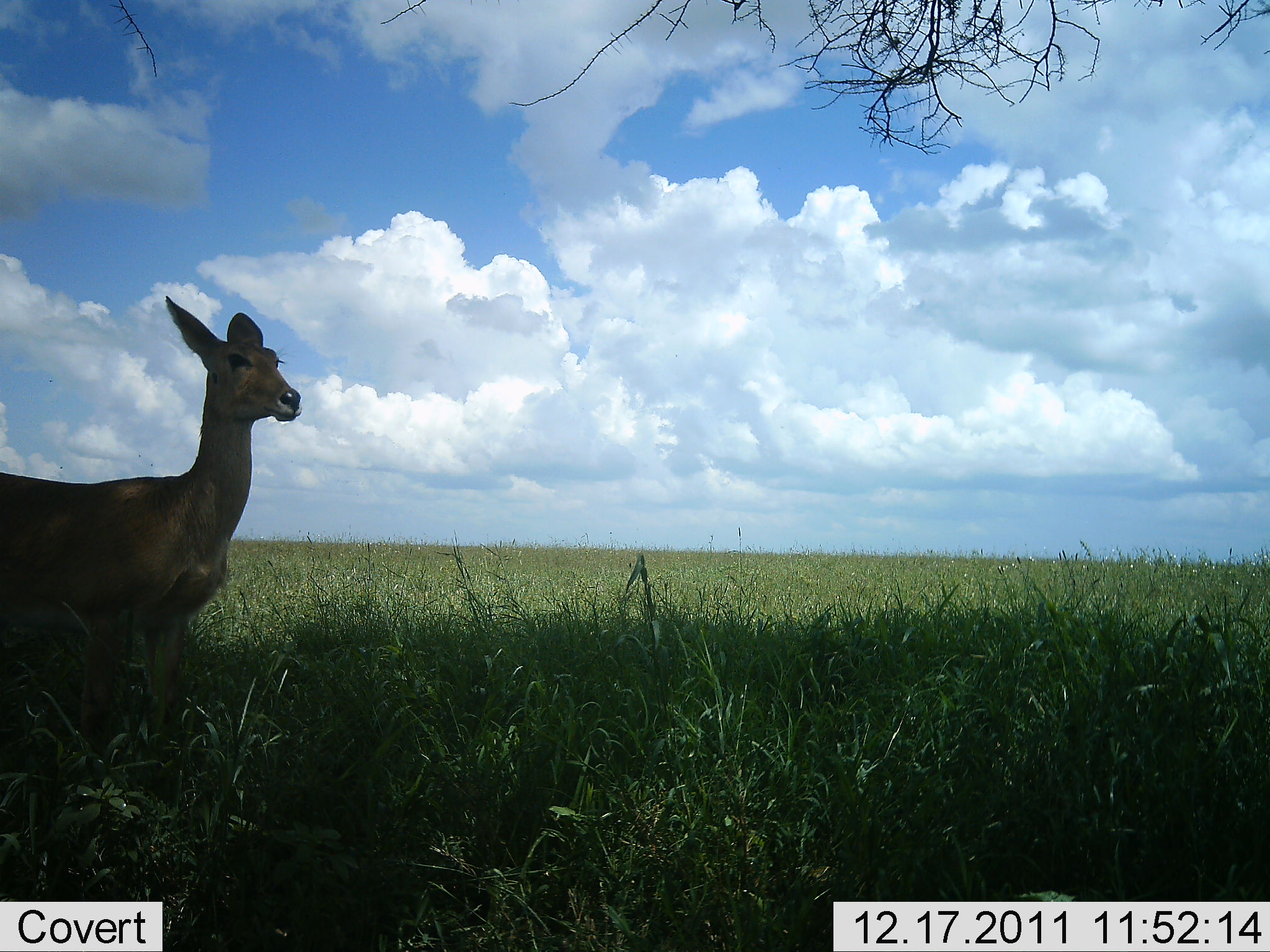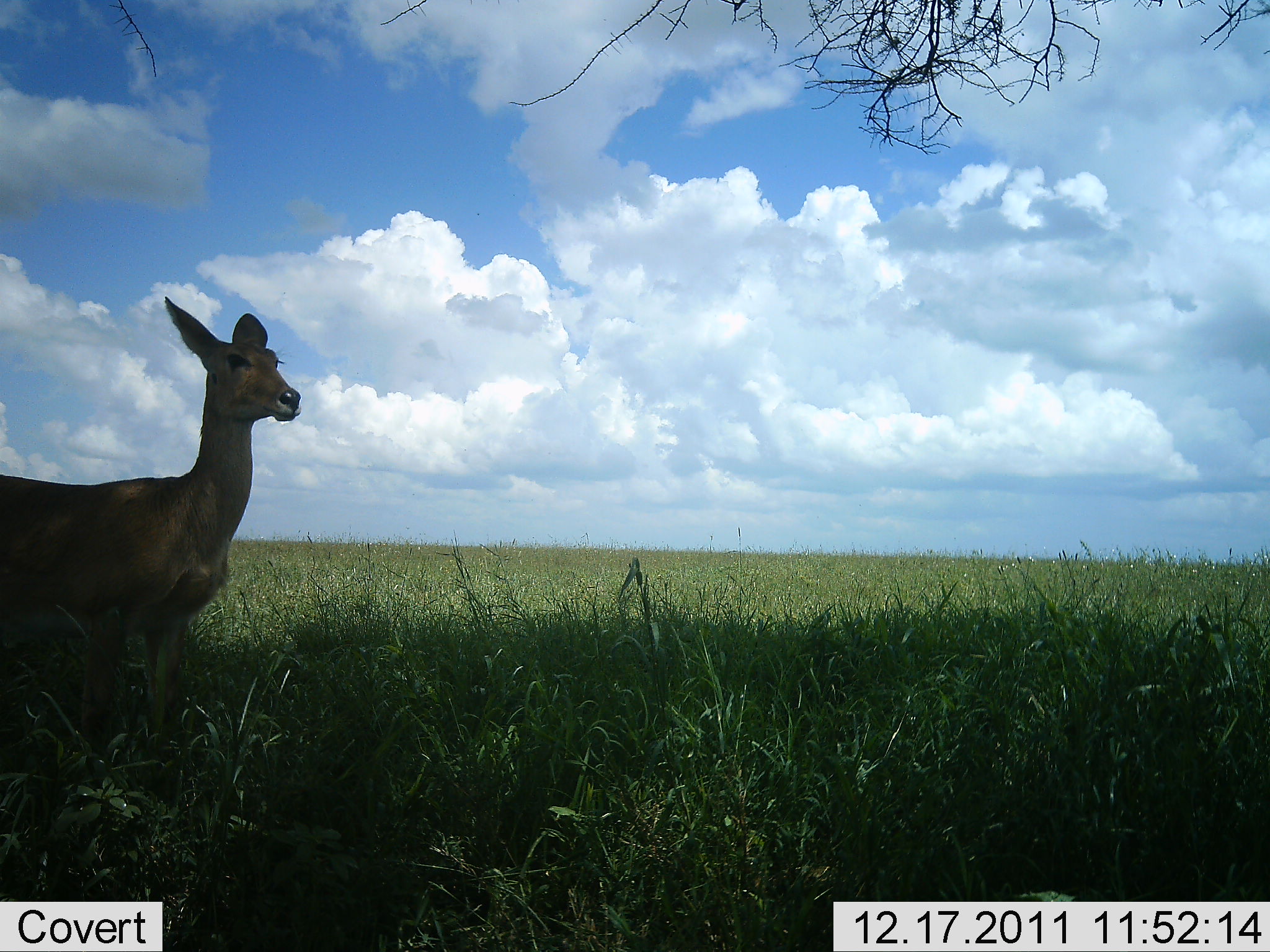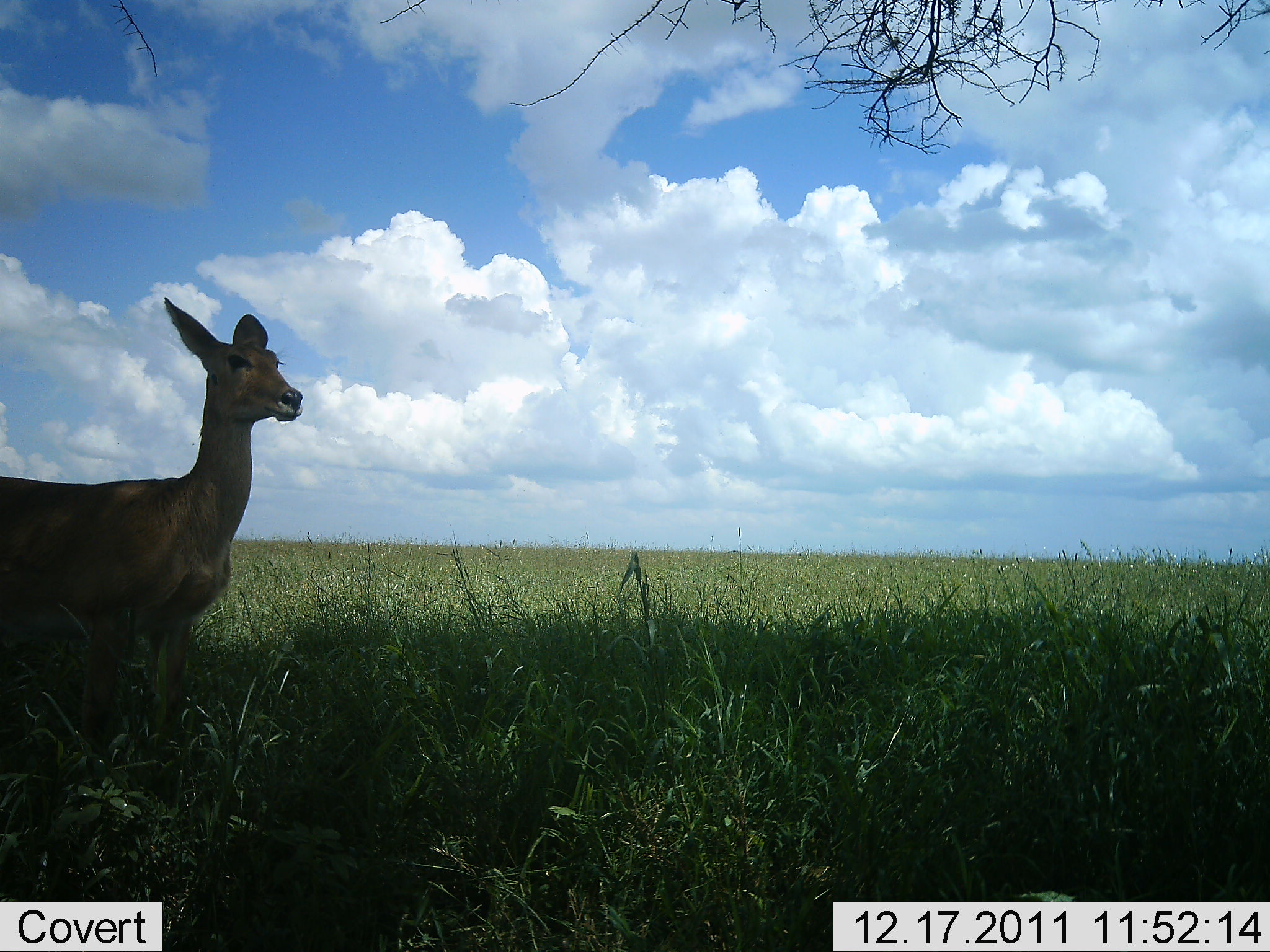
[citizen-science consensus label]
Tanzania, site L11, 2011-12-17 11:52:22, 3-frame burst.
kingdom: Animalia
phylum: Chordata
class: Mammalia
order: Artiodactyla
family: Bovidae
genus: Redunca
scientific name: Redunca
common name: reedbuck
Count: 1.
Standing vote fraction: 91%.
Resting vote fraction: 9%.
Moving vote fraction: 0%.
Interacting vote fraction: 0%.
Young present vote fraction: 0%.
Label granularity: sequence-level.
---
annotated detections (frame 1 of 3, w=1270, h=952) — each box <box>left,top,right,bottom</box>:
animal: <box>0,295,304,779</box>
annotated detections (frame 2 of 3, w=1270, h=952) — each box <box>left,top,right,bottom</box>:
animal: <box>0,296,304,791</box>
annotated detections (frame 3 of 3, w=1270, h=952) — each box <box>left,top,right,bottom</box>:
animal: <box>0,291,304,808</box>